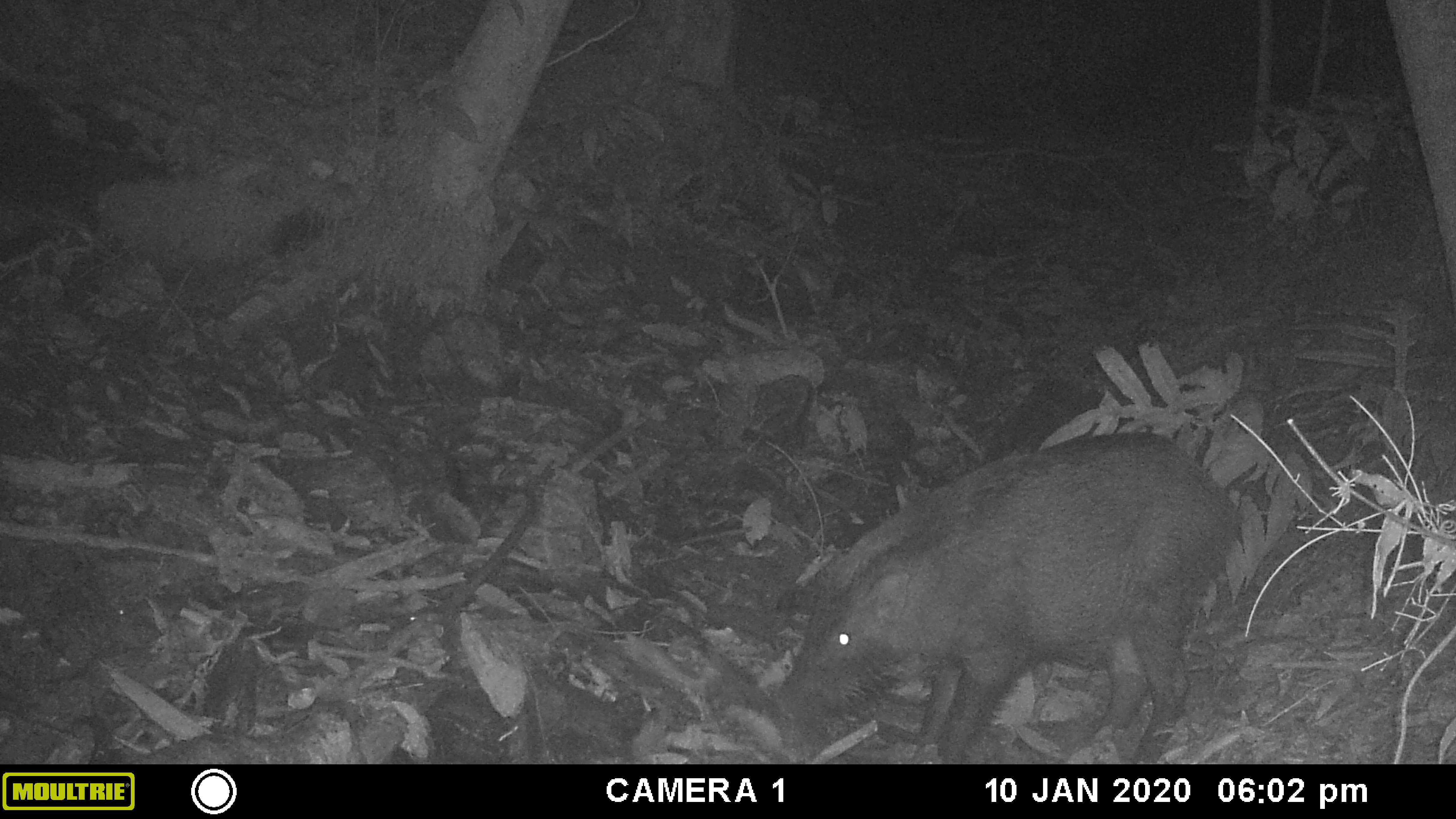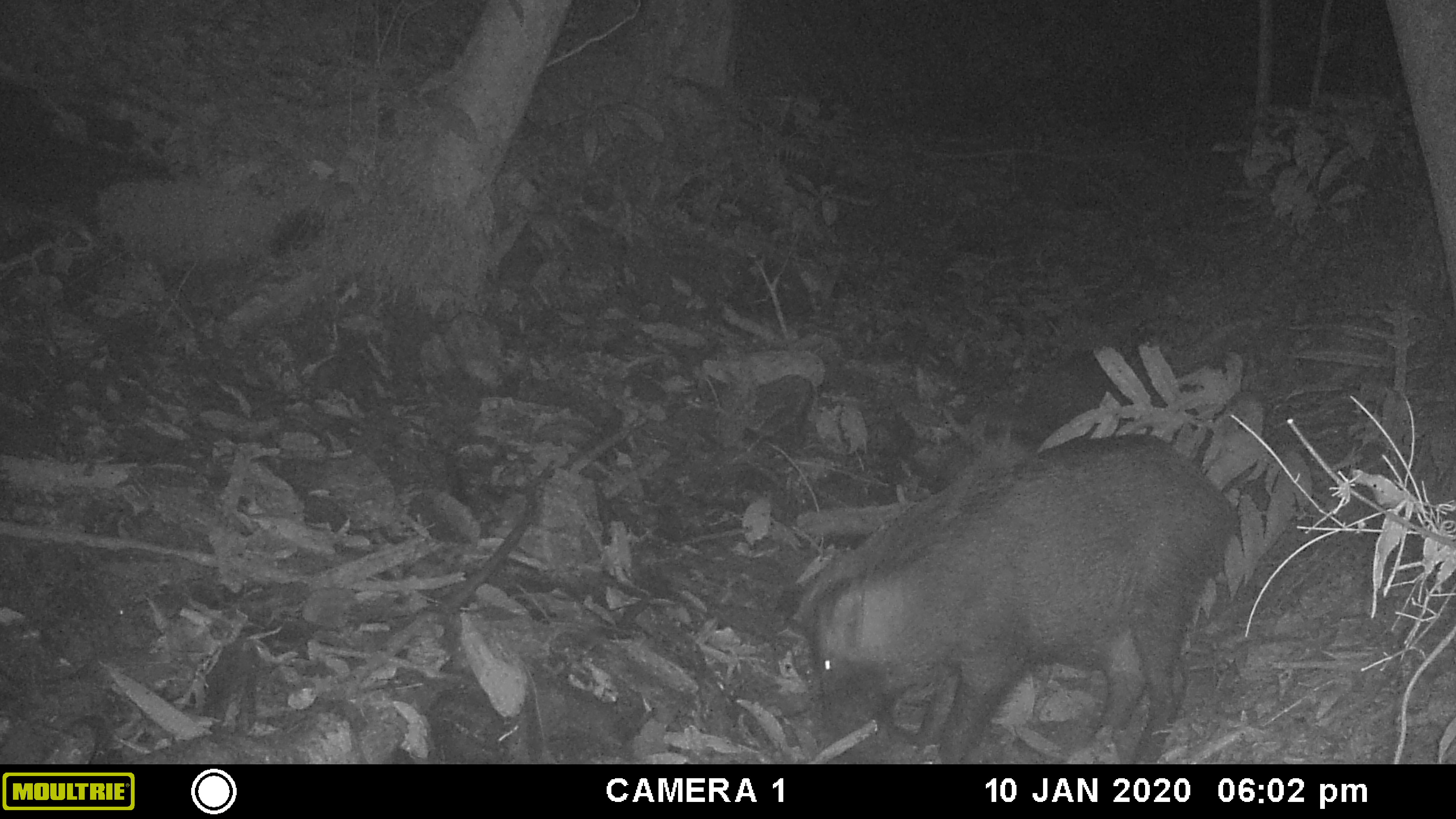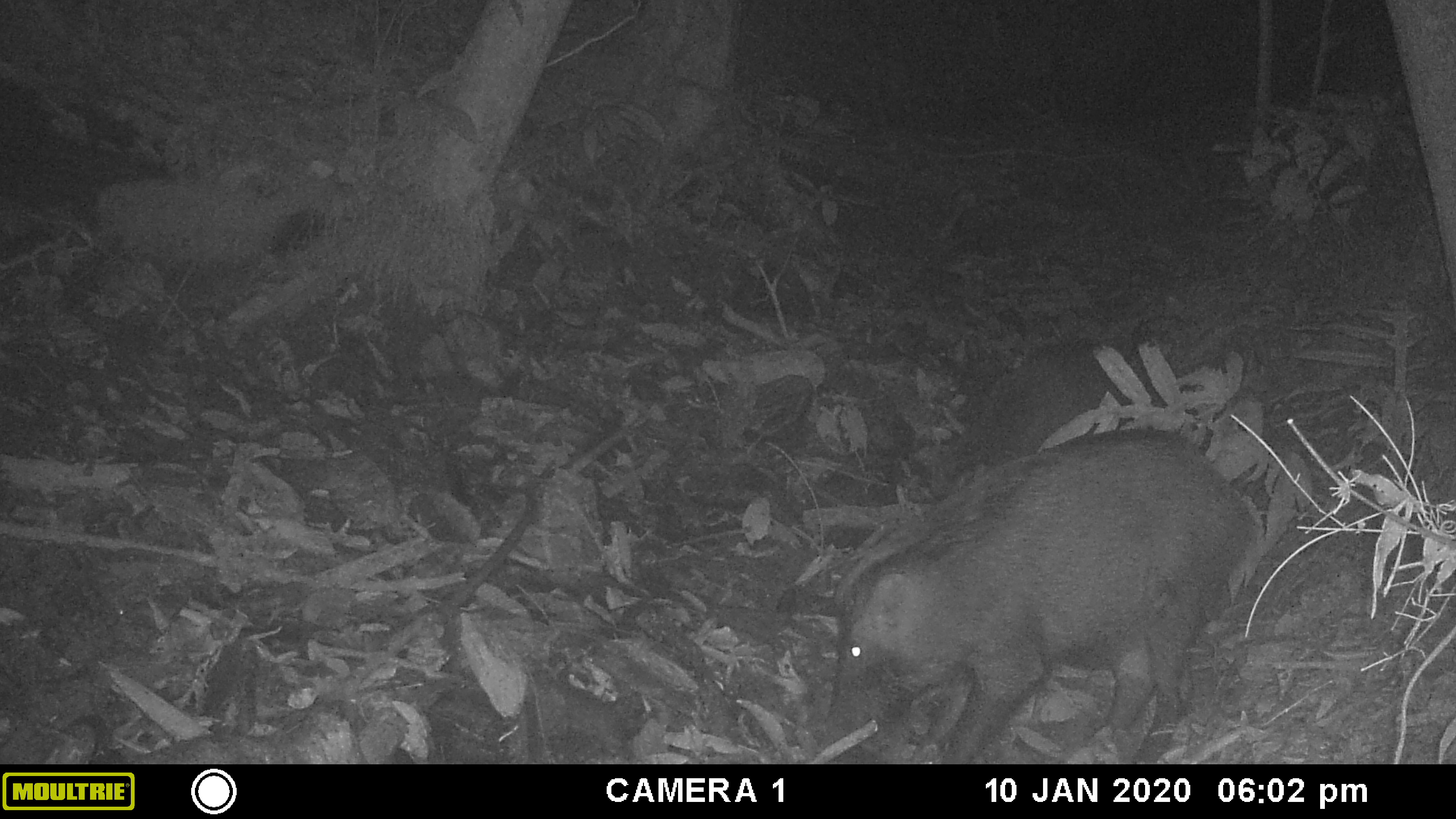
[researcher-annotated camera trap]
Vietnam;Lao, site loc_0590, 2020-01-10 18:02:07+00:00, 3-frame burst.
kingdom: Animalia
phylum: Chordata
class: Mammalia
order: Artiodactyla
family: Suidae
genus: Sus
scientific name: Sus scrofa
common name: eurasian wild pig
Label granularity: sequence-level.